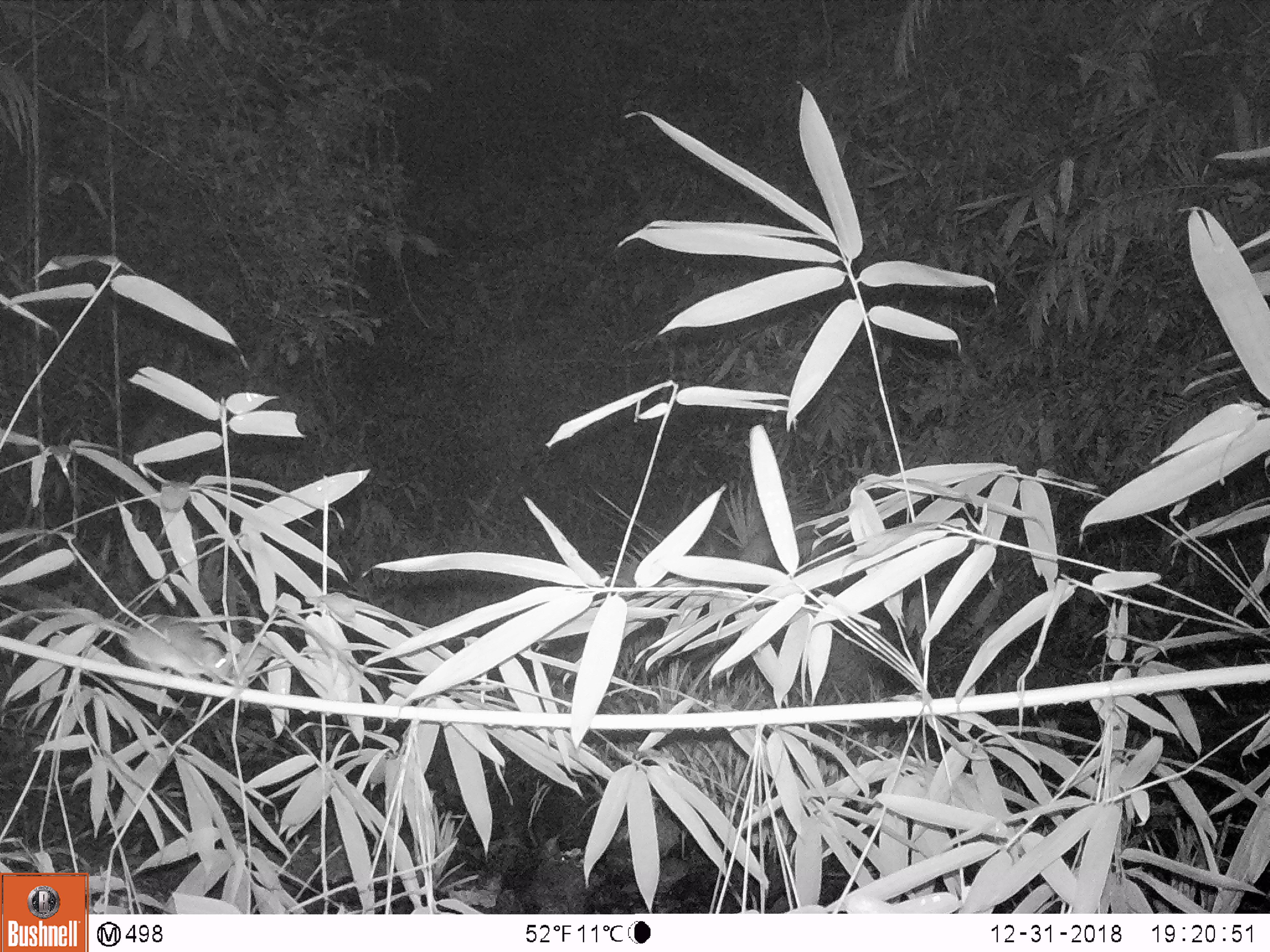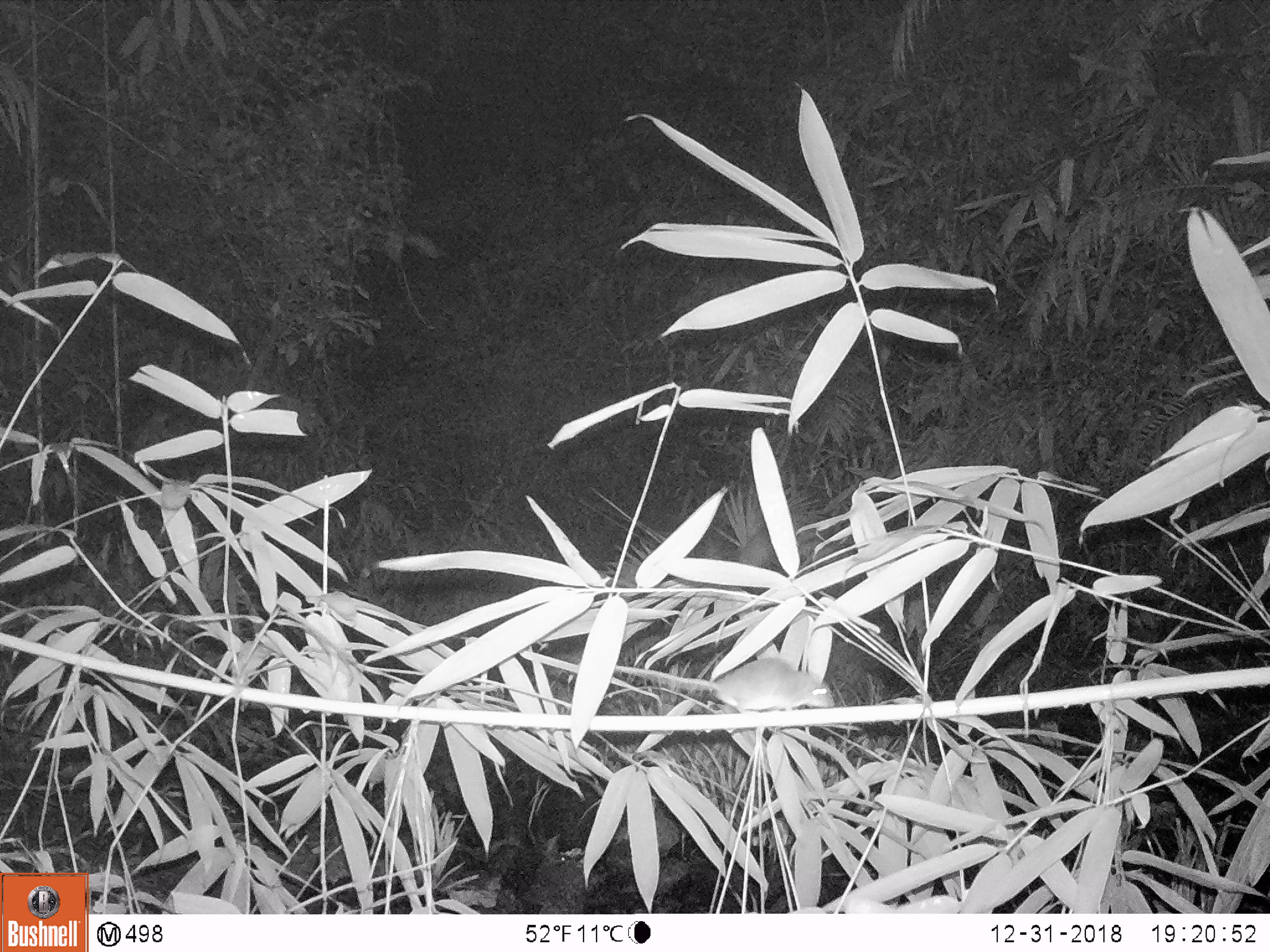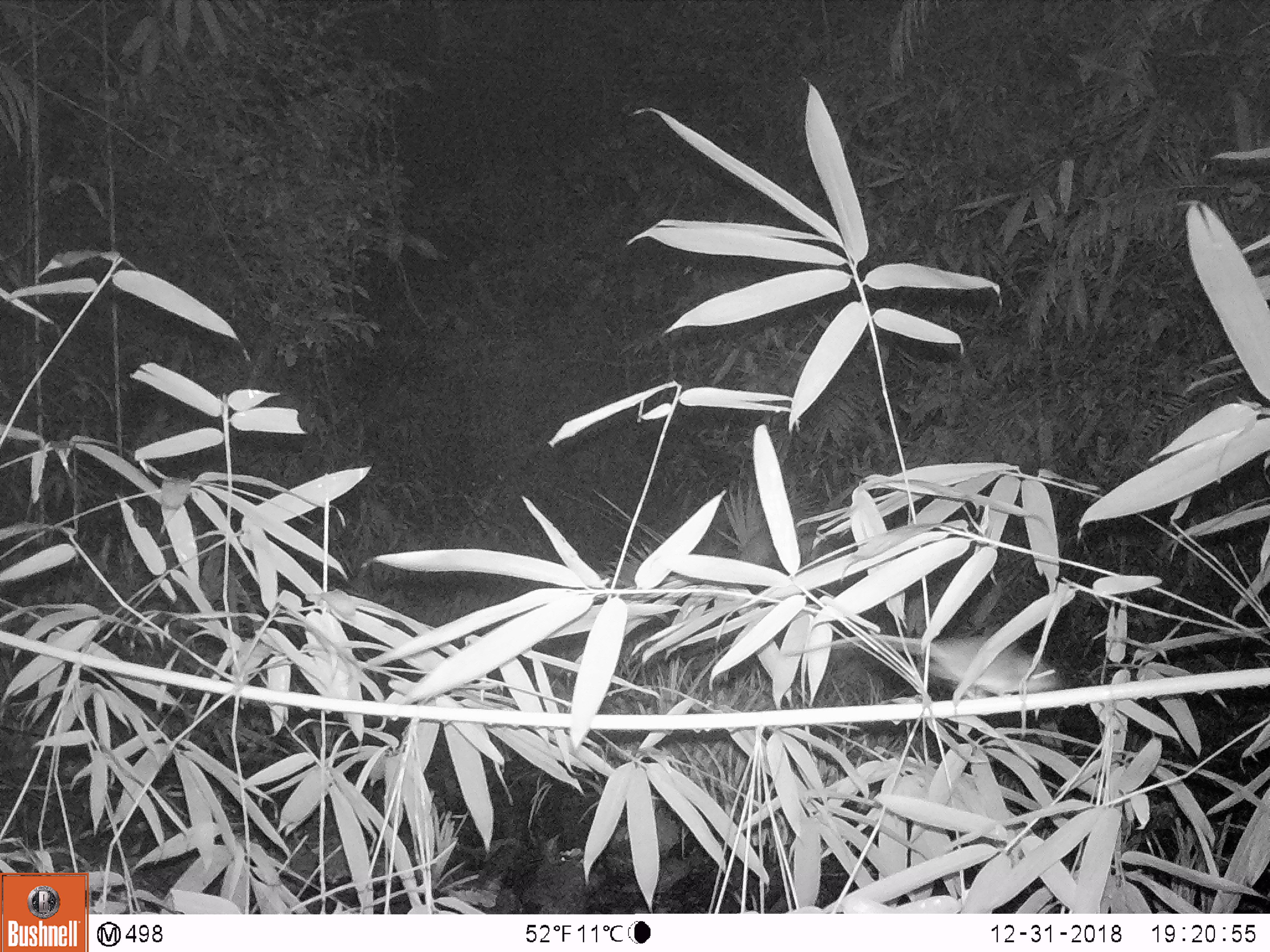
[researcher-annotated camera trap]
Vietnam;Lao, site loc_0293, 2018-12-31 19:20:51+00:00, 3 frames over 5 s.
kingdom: Animalia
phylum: Chordata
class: Mammalia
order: Rodentia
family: Muridae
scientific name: Muridae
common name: old-world mice and rats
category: unidentified murid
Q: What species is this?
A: Unidentified murid (old-world mice and rats) (Muridae).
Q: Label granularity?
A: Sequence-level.